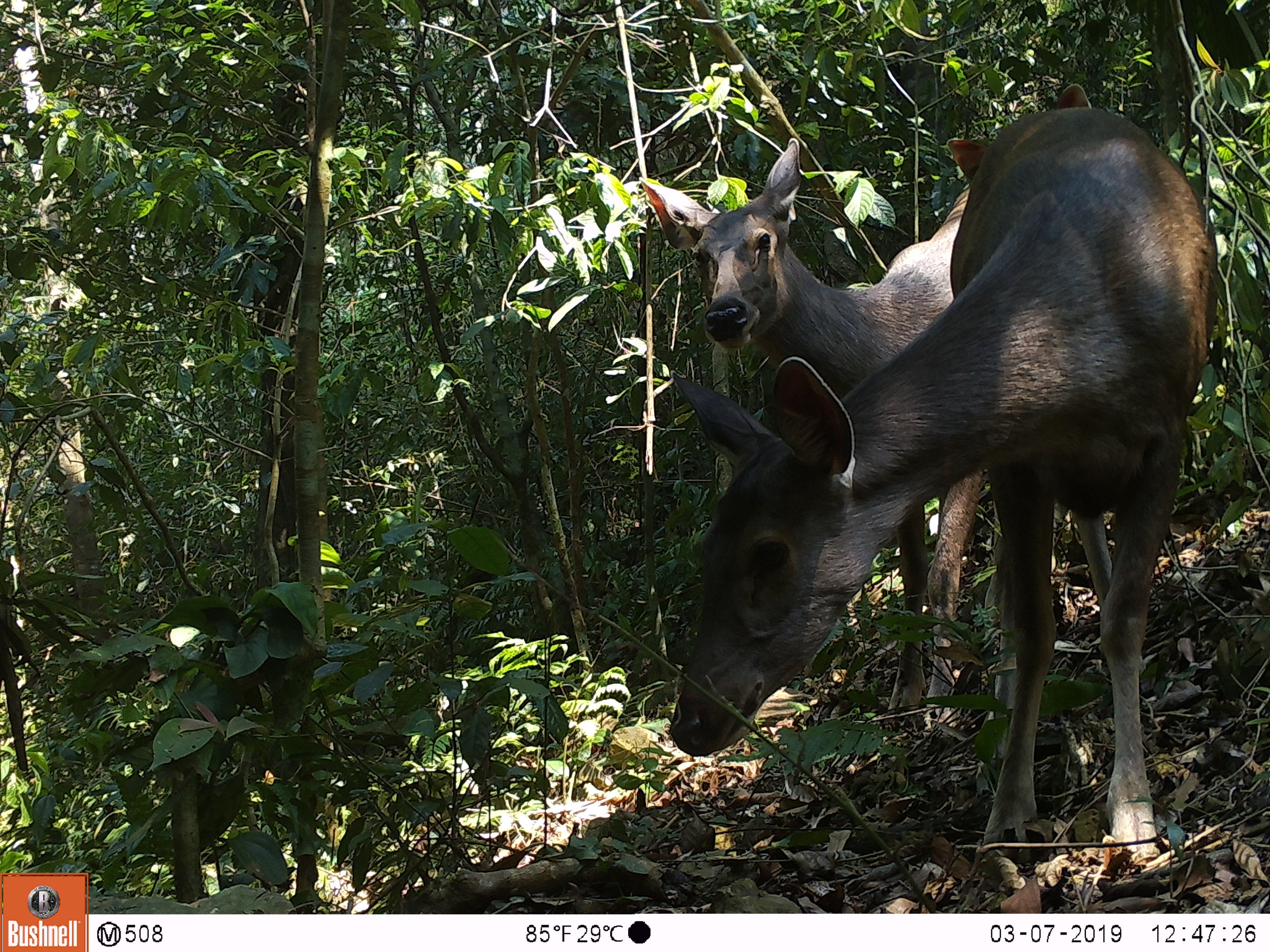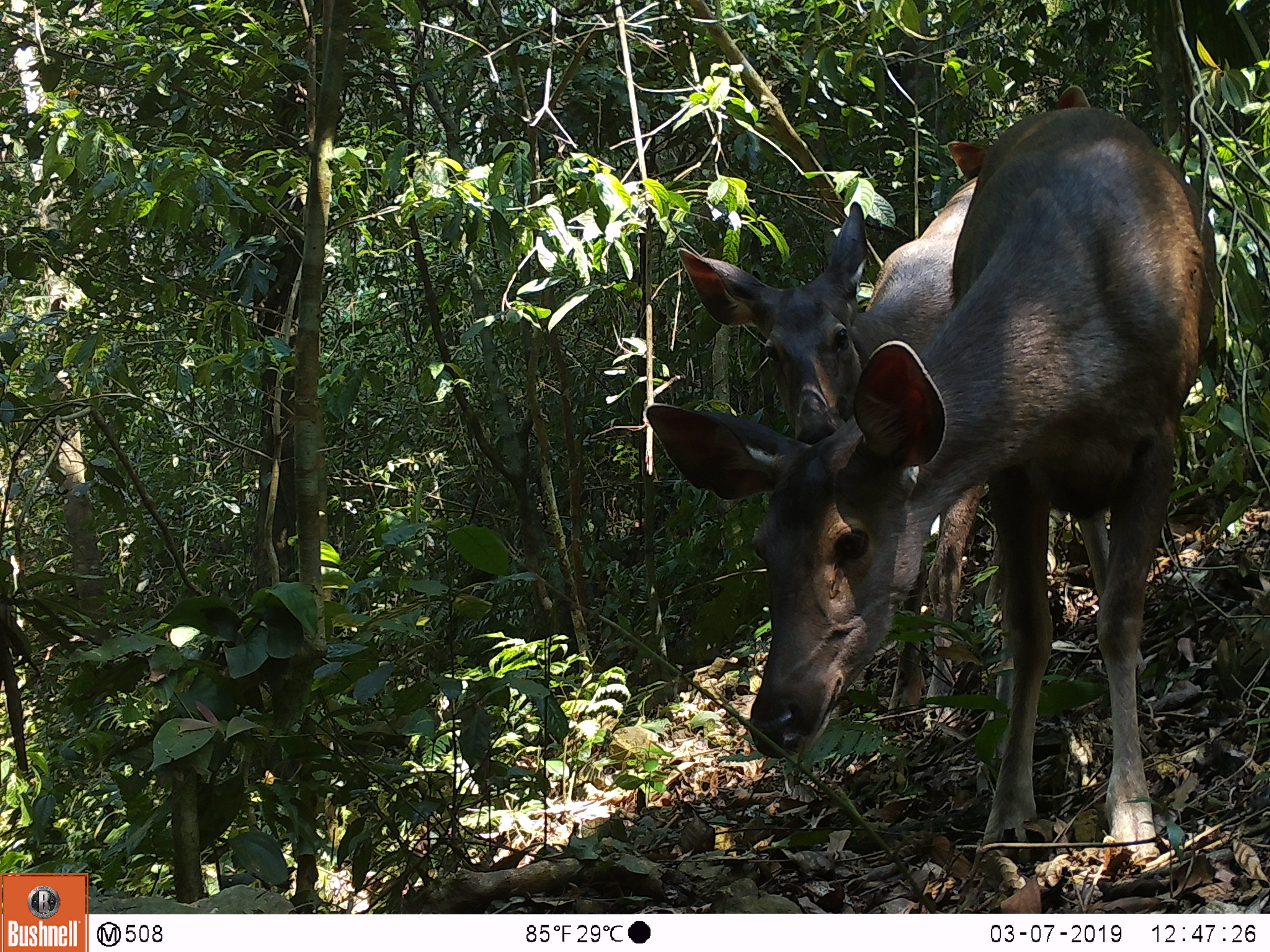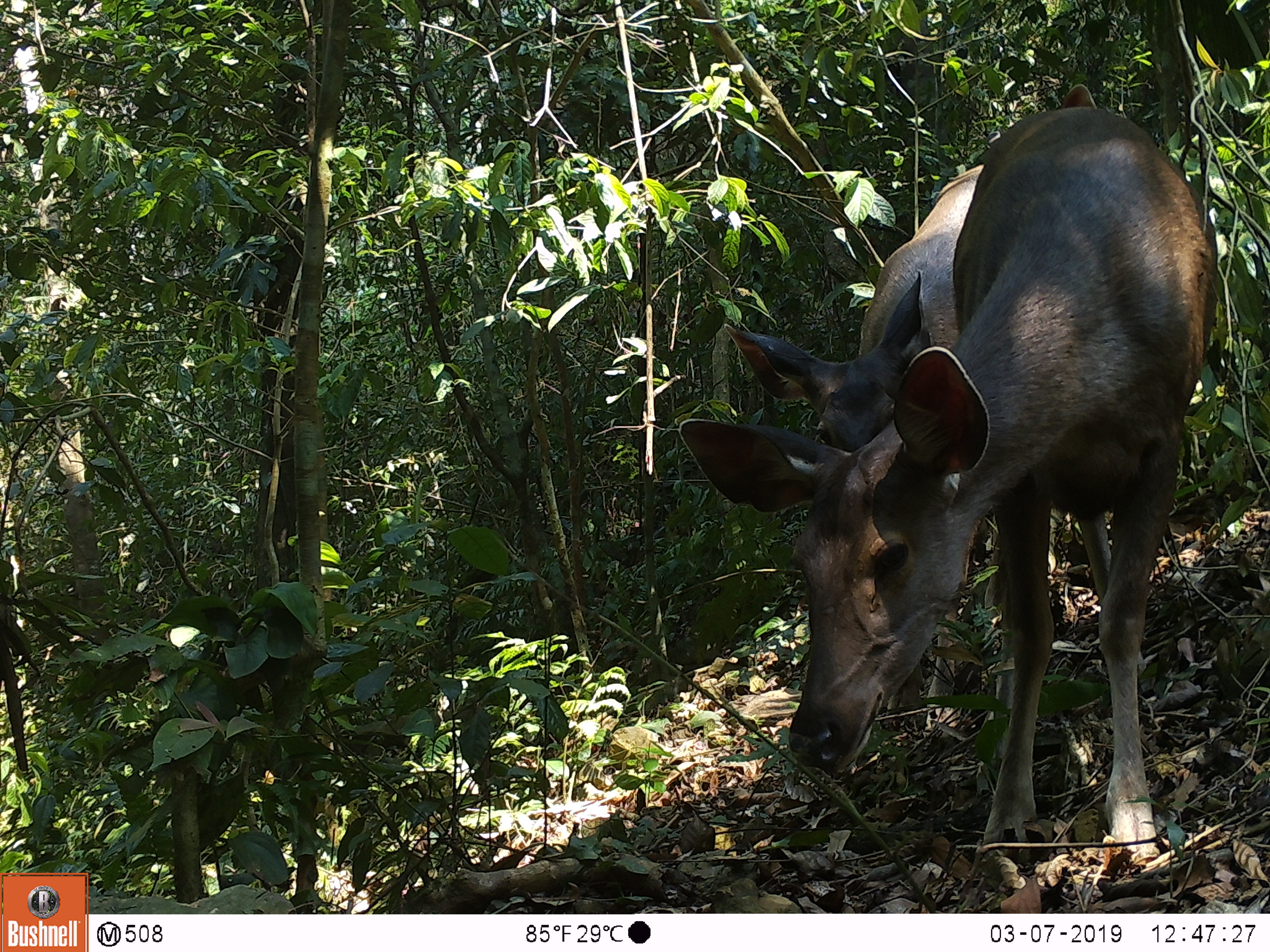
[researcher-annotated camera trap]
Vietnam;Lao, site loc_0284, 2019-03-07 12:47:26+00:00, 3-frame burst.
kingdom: Animalia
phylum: Chordata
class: Mammalia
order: Artiodactyla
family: Cervidae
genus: Rusa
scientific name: Rusa unicolor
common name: sambar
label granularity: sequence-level